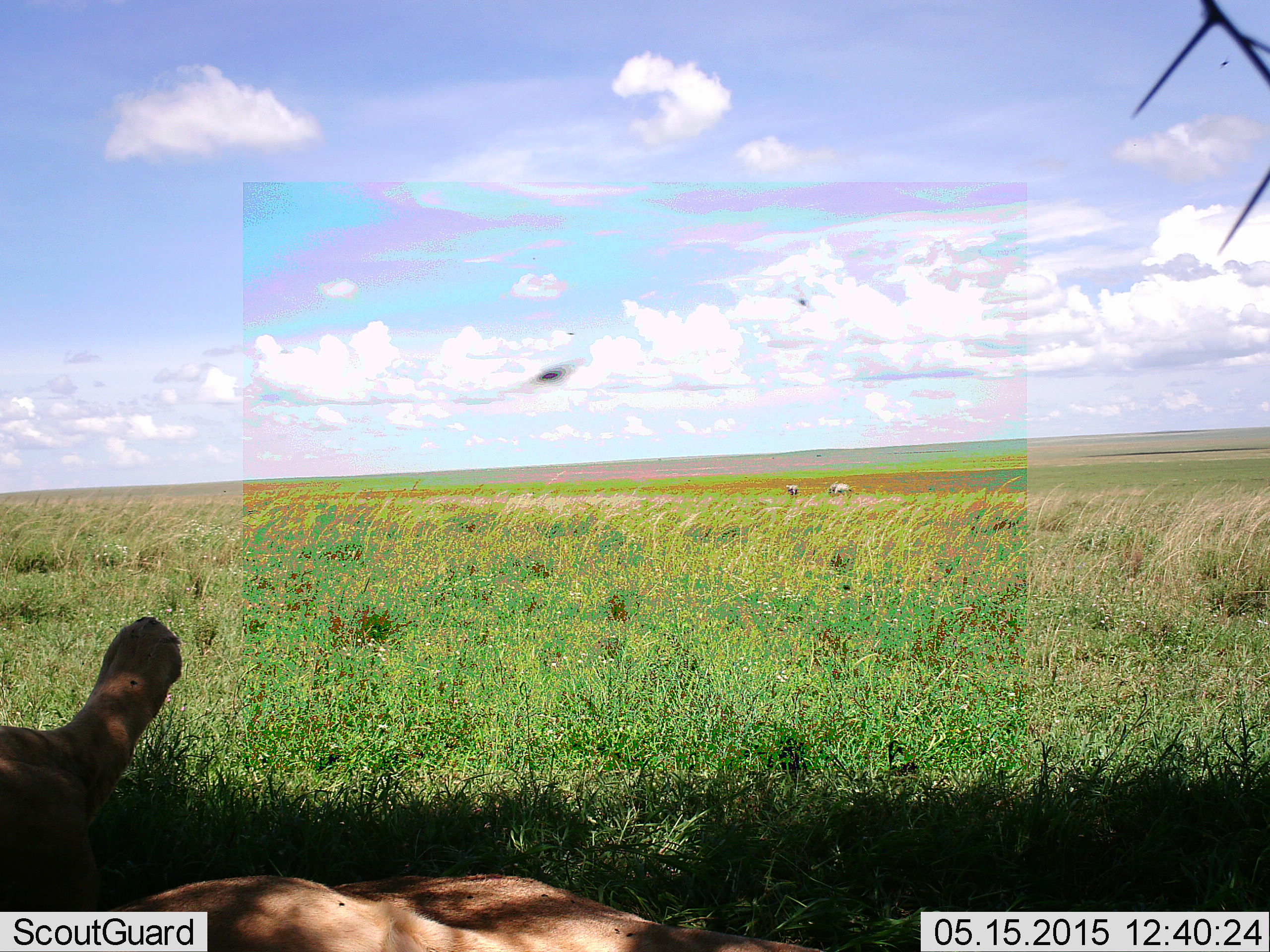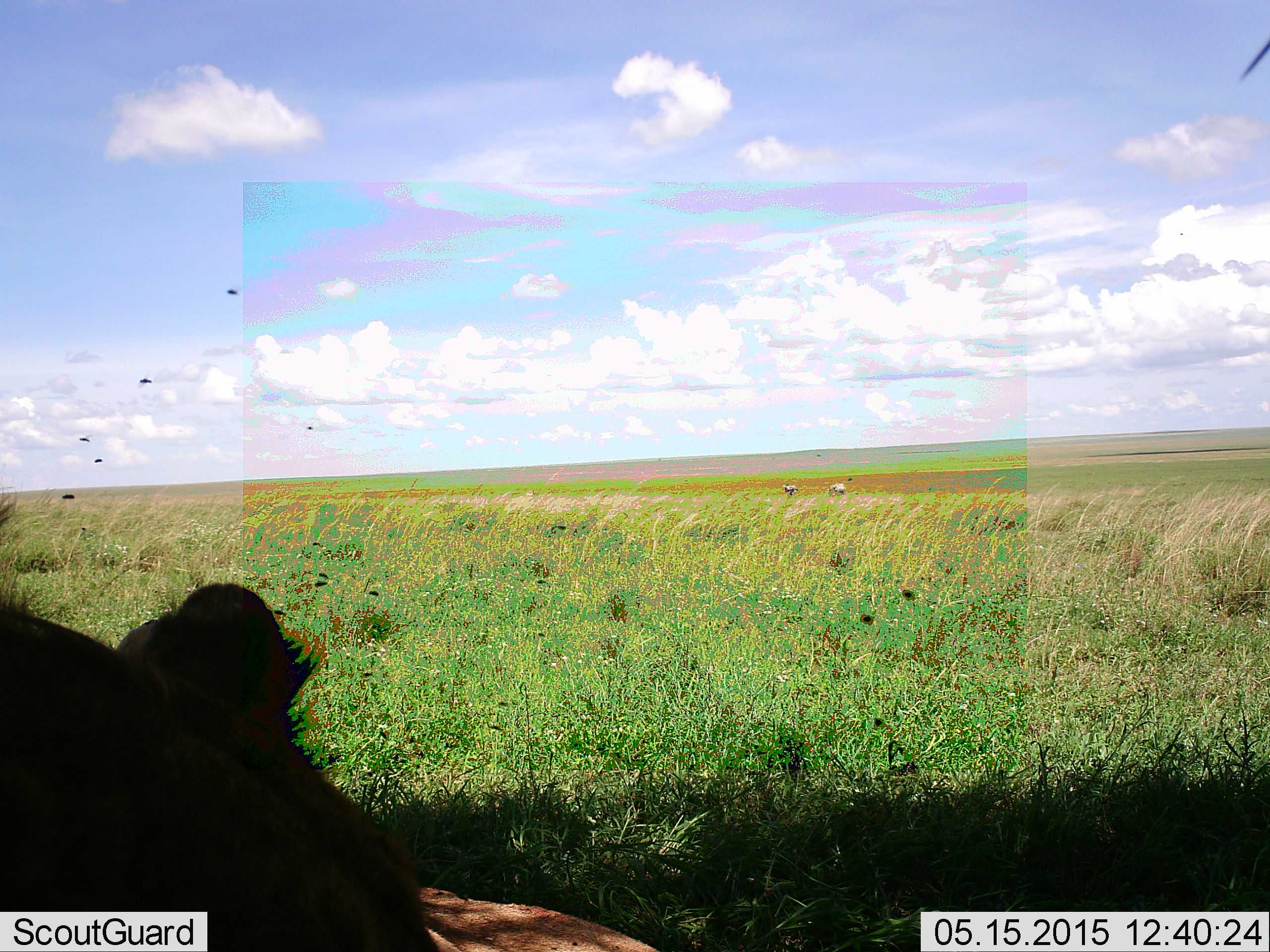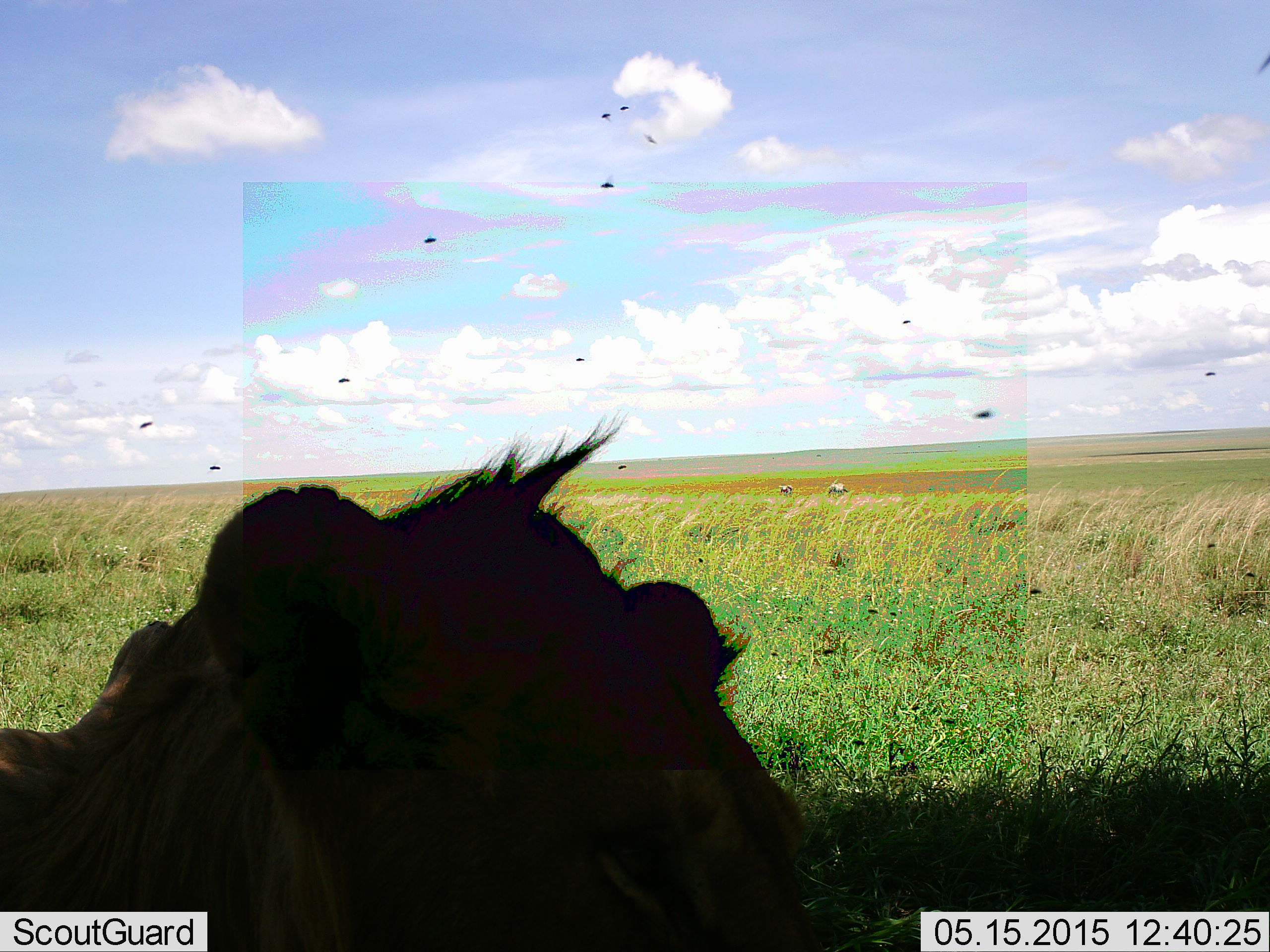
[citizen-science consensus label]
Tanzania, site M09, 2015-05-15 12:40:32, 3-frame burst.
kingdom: Animalia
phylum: Chordata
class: Mammalia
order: Carnivora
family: Felidae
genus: Panthera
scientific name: Panthera leo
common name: lion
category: lionfemale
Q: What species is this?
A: Lionfemale (lion) (Panthera leo).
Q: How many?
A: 1.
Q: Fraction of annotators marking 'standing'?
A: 0%.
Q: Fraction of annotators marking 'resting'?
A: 100%.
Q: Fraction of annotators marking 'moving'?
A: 0%.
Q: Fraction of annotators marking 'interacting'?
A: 0%.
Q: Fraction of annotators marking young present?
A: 0%.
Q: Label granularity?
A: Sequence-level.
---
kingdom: Animalia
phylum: Chordata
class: Mammalia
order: Carnivora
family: Felidae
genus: Panthera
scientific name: Panthera leo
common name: lion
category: lionmale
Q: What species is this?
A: Lionmale (lion) (Panthera leo).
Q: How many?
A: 1.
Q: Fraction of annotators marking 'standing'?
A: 0%.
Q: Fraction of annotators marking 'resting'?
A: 100%.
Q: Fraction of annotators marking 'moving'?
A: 7%.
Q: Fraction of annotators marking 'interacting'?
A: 0%.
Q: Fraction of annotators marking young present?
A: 7%.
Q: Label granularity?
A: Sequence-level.